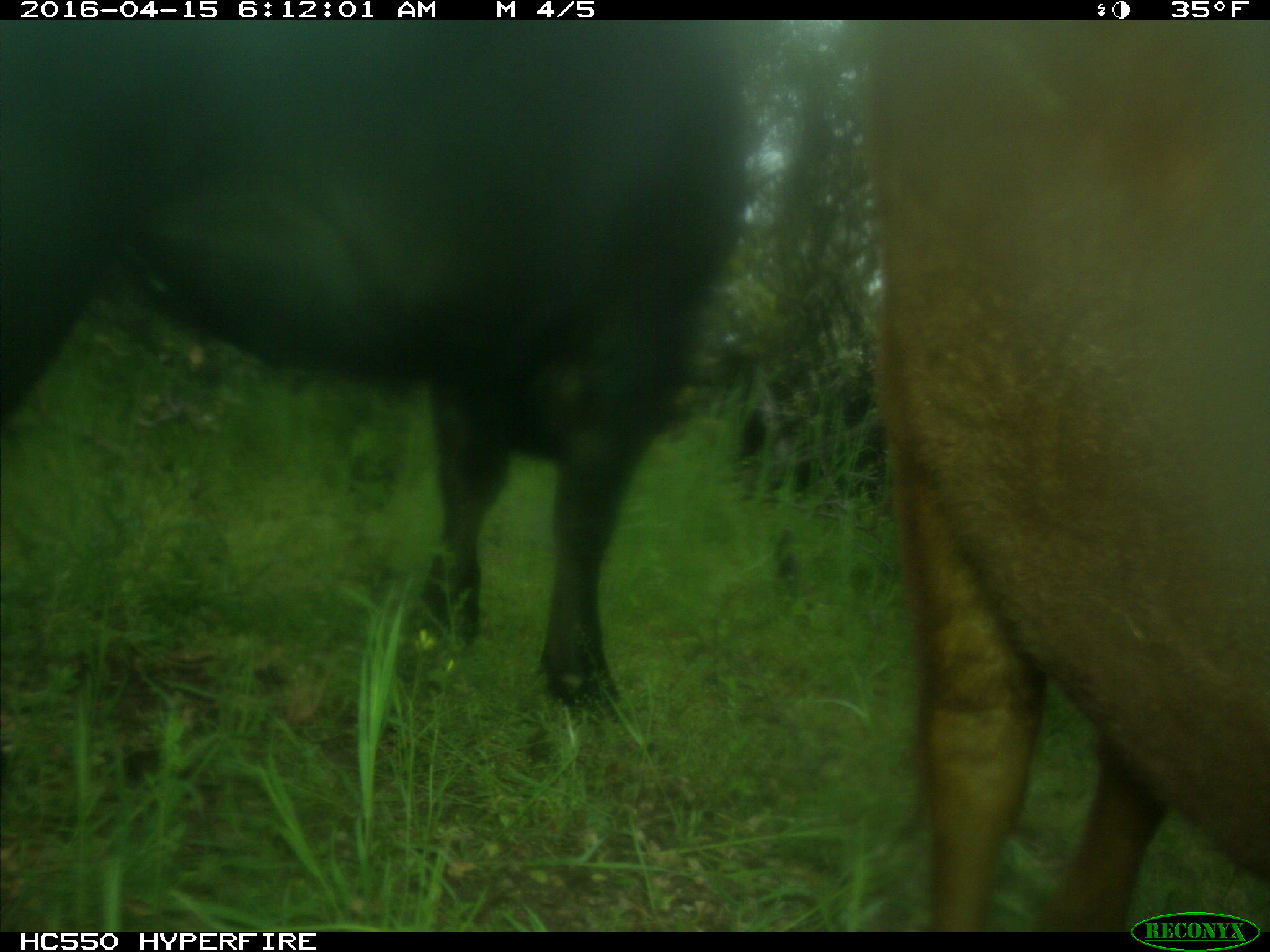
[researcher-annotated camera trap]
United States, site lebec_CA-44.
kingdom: Animalia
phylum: Chordata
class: Mammalia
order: Artiodactyla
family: Bovidae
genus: Bos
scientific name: Bos taurus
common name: domestic cow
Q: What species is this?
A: Bos taurus (domestic cow).